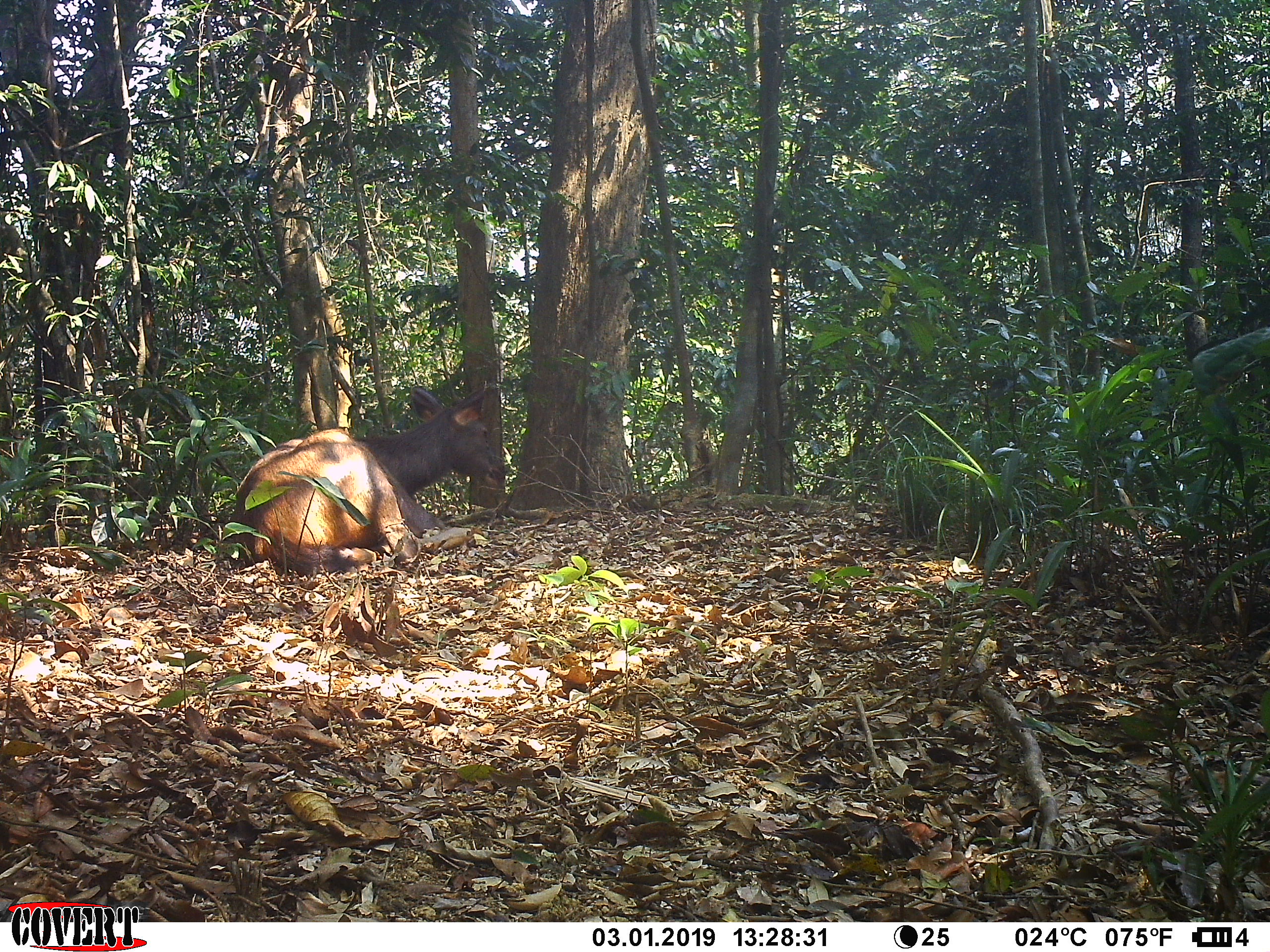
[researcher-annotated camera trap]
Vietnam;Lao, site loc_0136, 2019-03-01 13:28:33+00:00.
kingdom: Animalia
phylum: Chordata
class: Mammalia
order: Artiodactyla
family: Cervidae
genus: Rusa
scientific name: Rusa unicolor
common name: sambar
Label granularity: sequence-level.